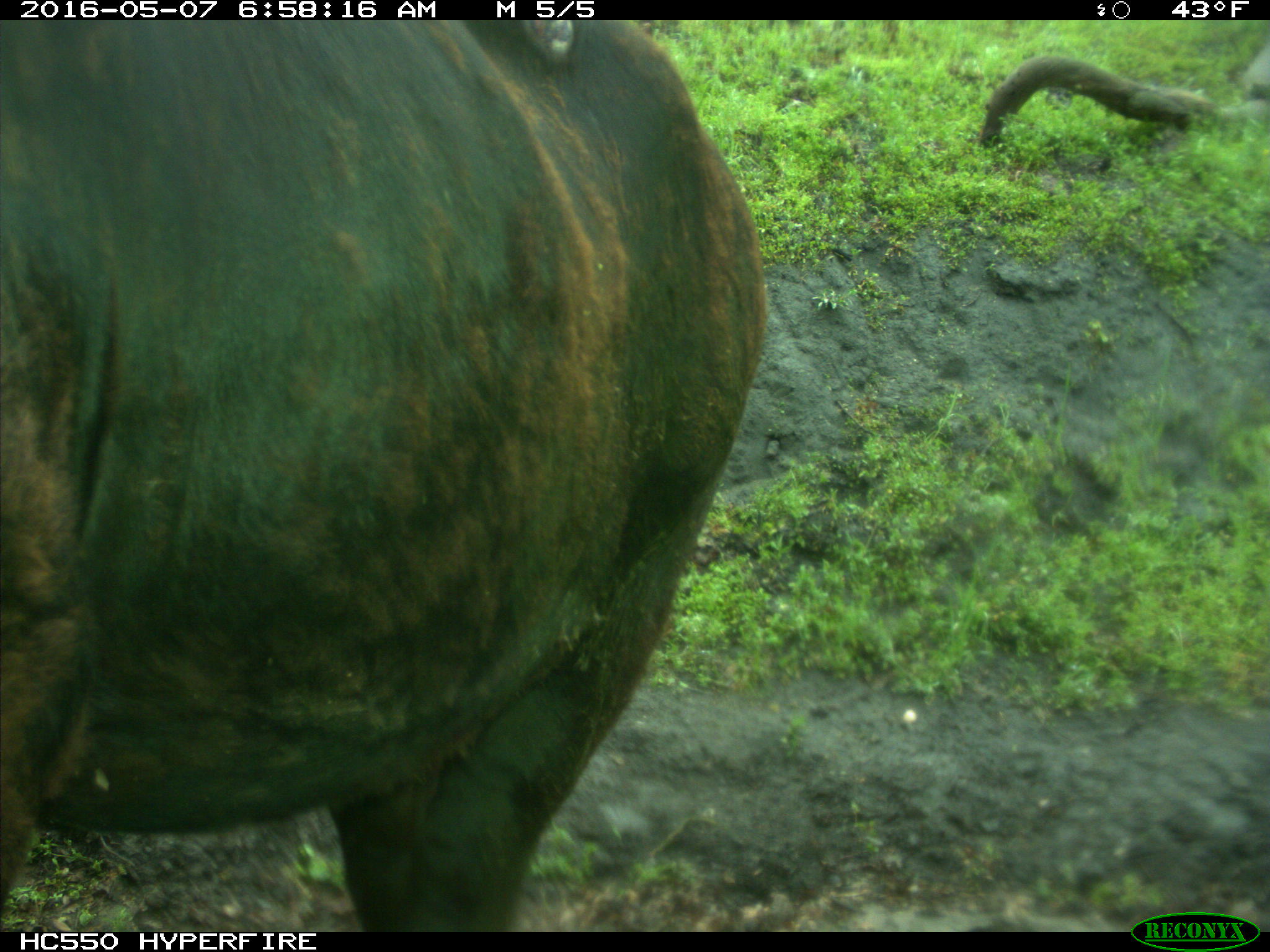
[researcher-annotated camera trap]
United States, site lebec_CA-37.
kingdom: Animalia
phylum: Chordata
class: Mammalia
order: Artiodactyla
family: Bovidae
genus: Bos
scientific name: Bos taurus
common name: domestic cow